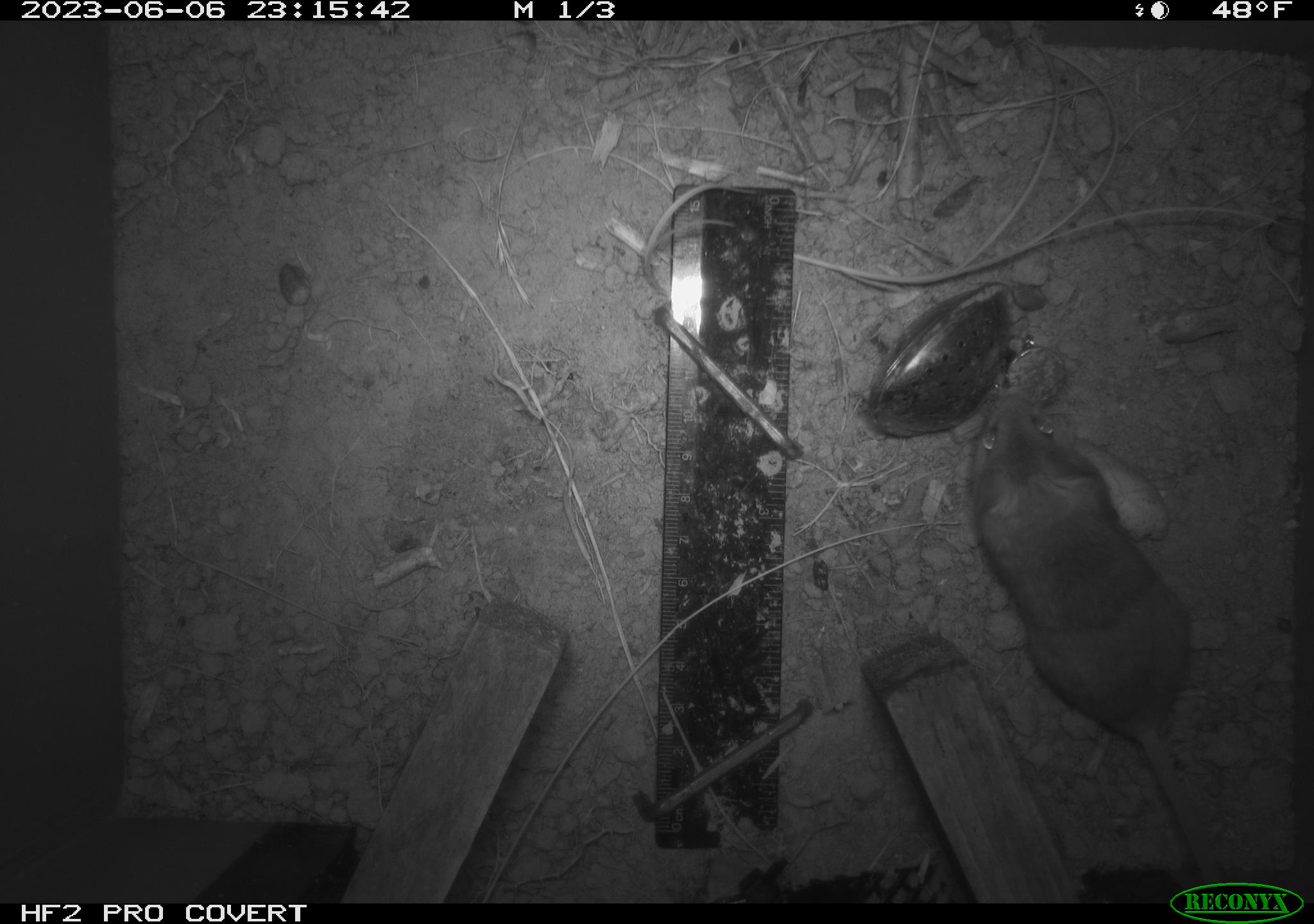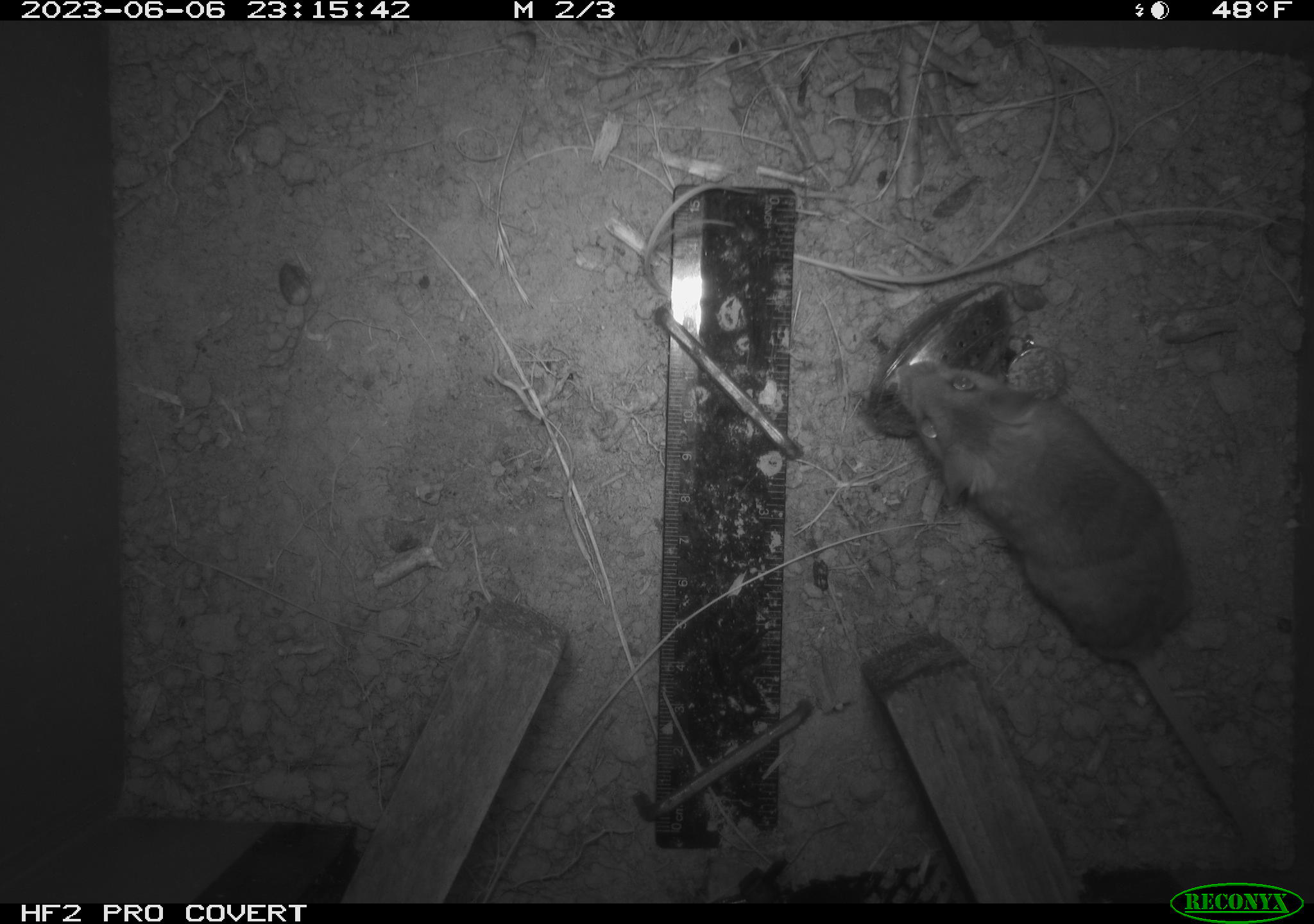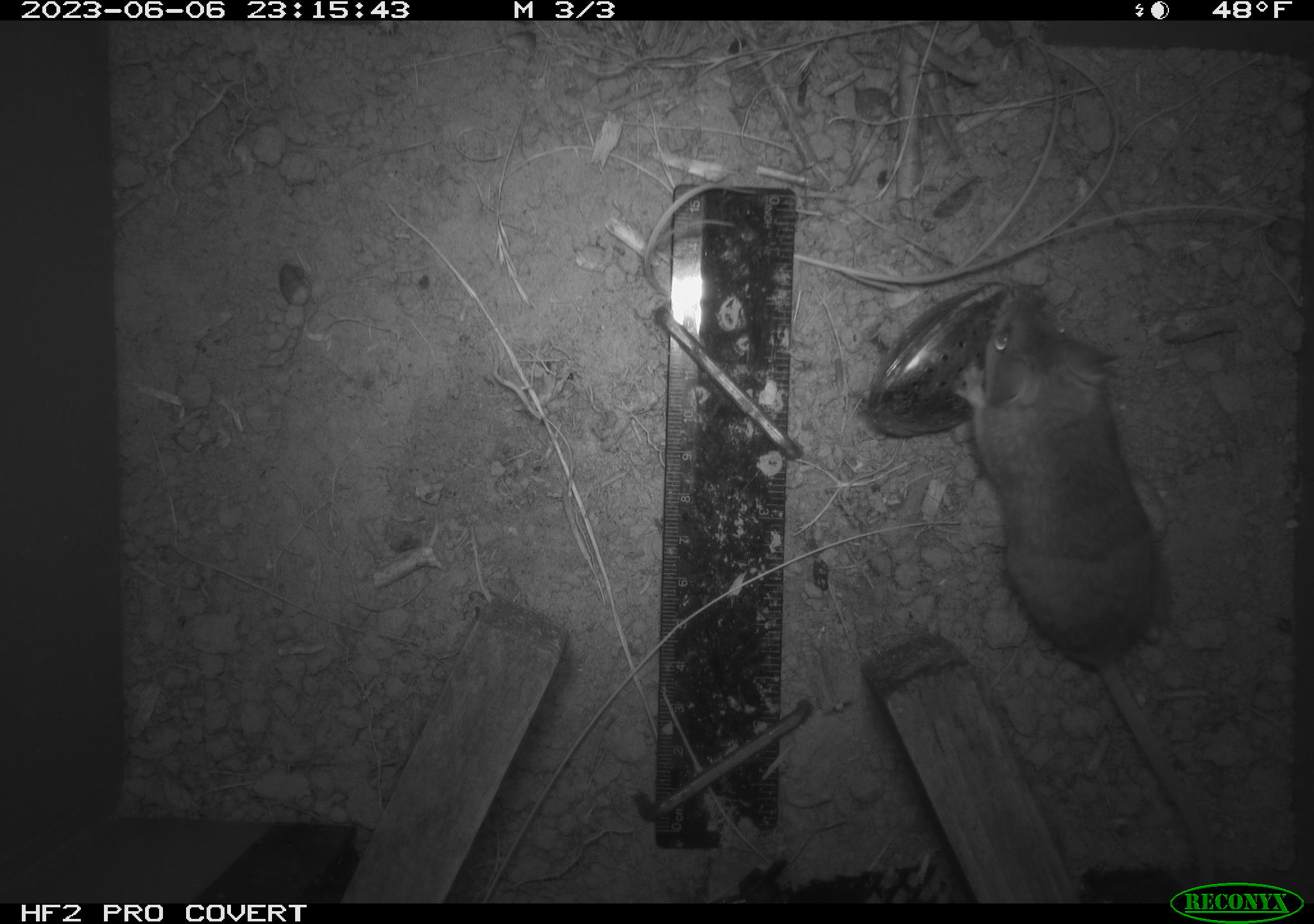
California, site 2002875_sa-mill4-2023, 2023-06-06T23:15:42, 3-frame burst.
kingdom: Animalia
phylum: Chordata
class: Mammalia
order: Rodentia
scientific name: Rodentia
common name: mouse species